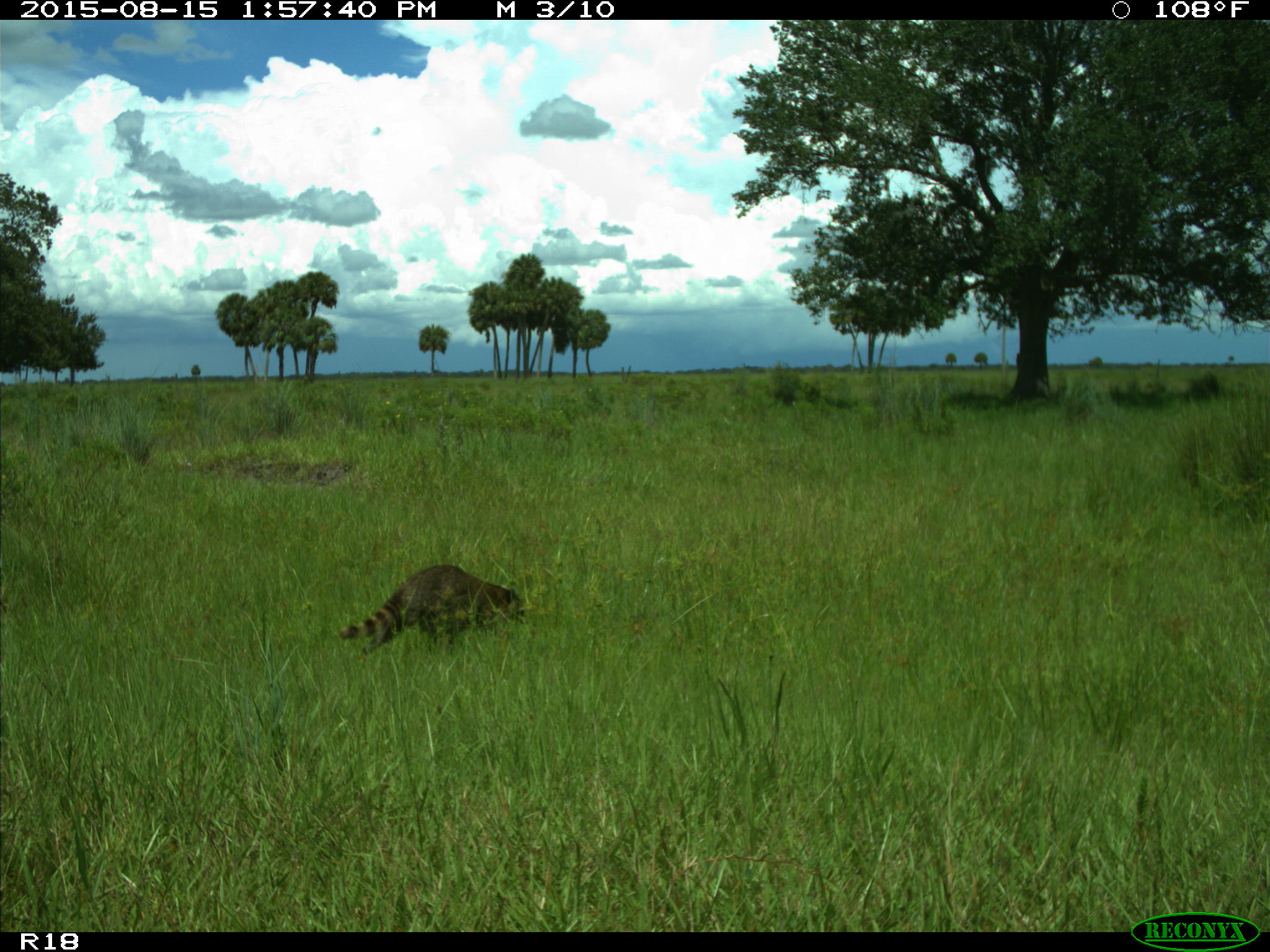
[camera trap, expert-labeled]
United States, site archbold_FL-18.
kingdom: Animalia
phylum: Chordata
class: Mammalia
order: Carnivora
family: Procyonidae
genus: Procyon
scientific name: Procyon lotor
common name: common raccoon